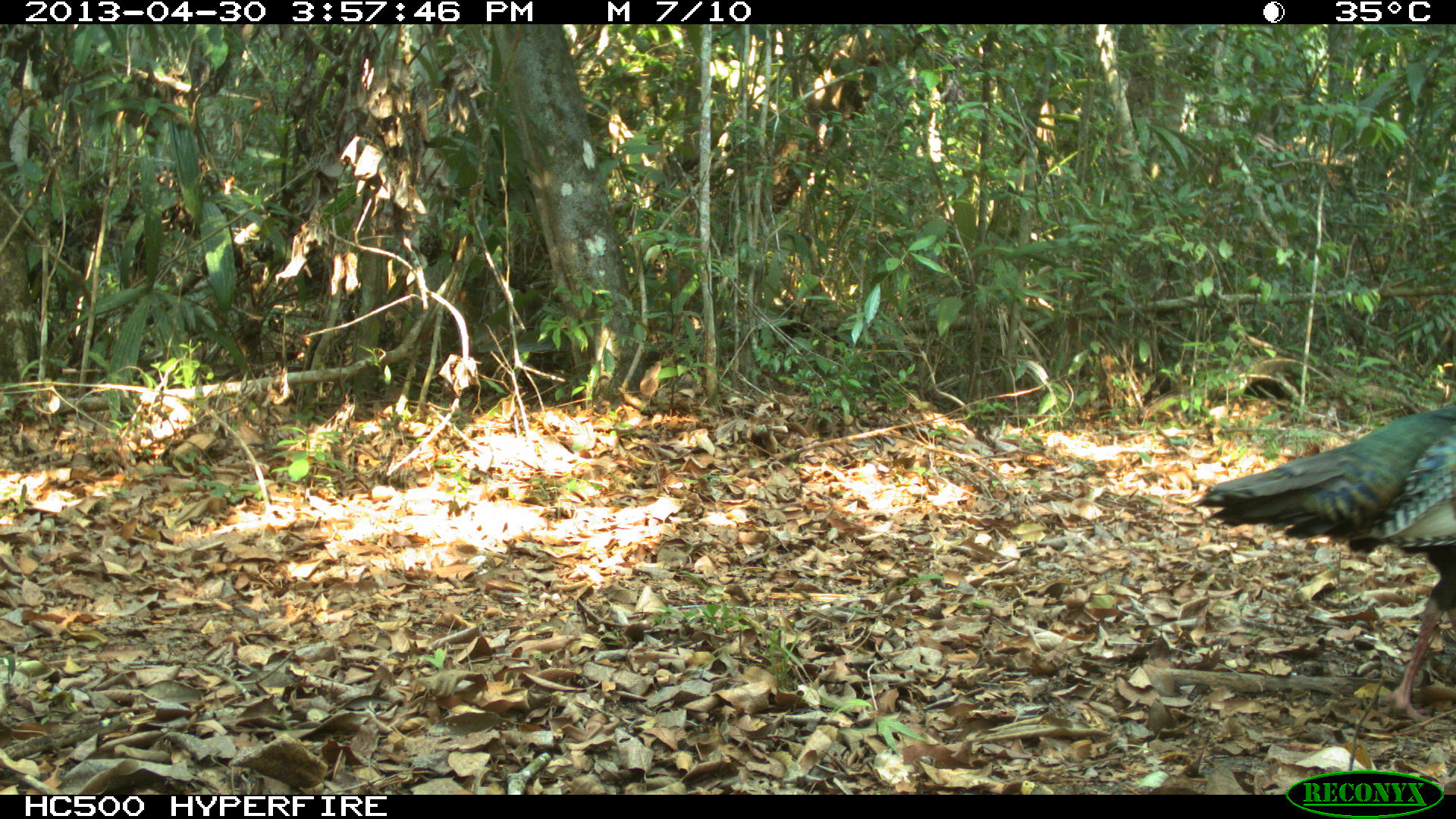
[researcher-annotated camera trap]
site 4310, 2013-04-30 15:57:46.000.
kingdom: Animalia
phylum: Chordata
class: Aves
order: Galliformes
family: Phasianidae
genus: Meleagris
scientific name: Meleagris ocellata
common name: ocellated turkey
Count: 1.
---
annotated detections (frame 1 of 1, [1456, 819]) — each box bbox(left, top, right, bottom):
meleagris ocellata: bbox(1199, 396, 1454, 724)